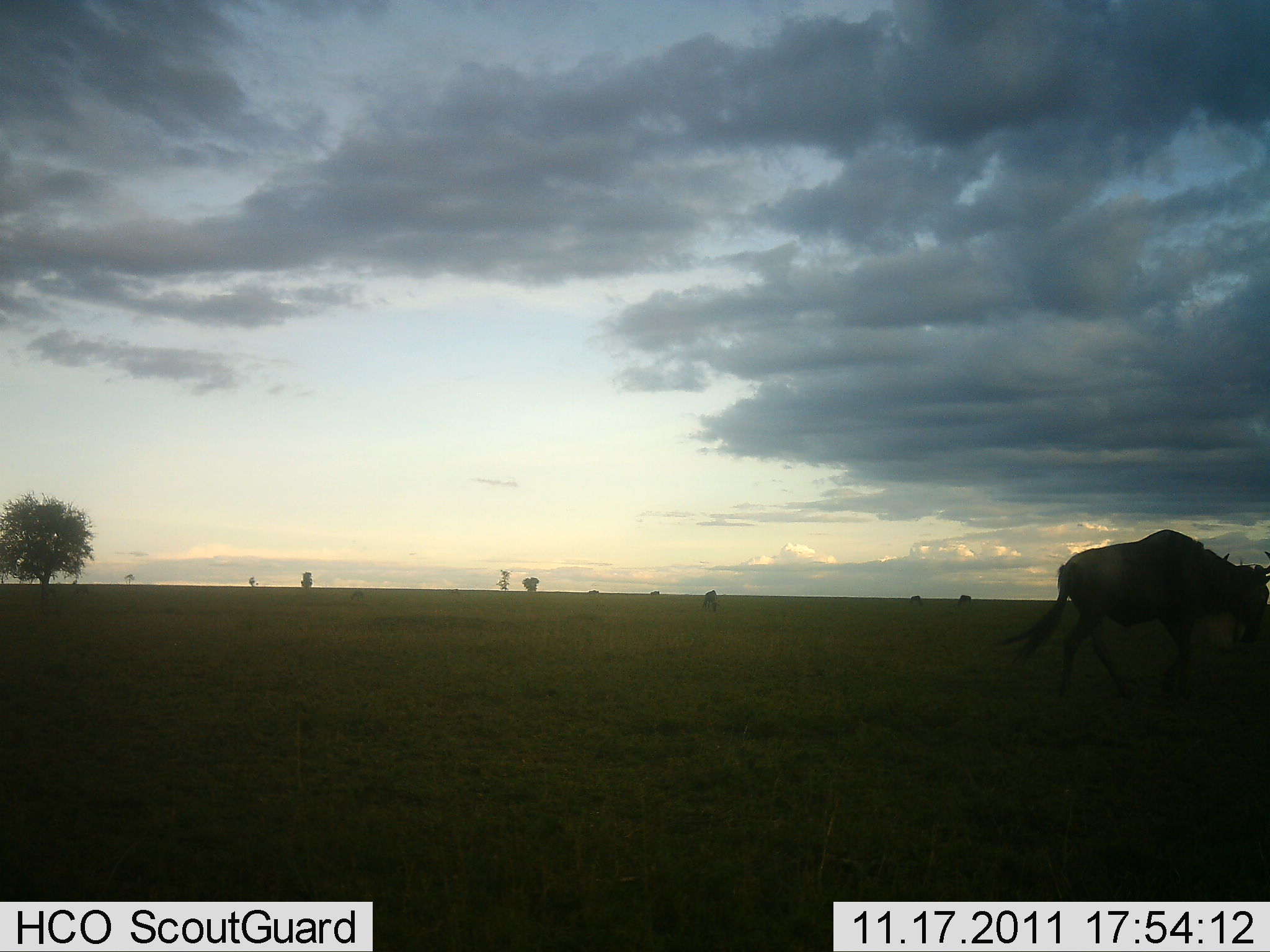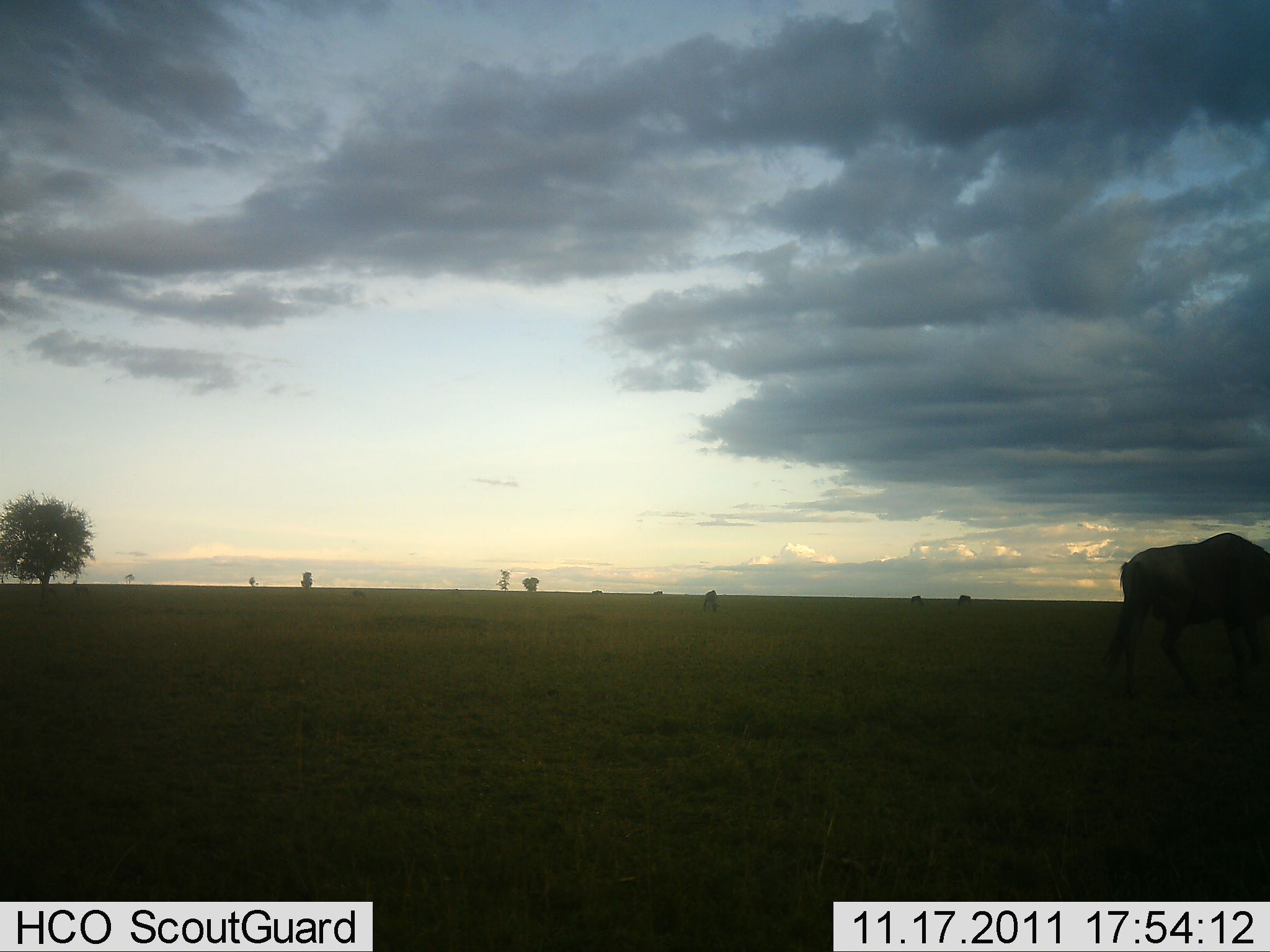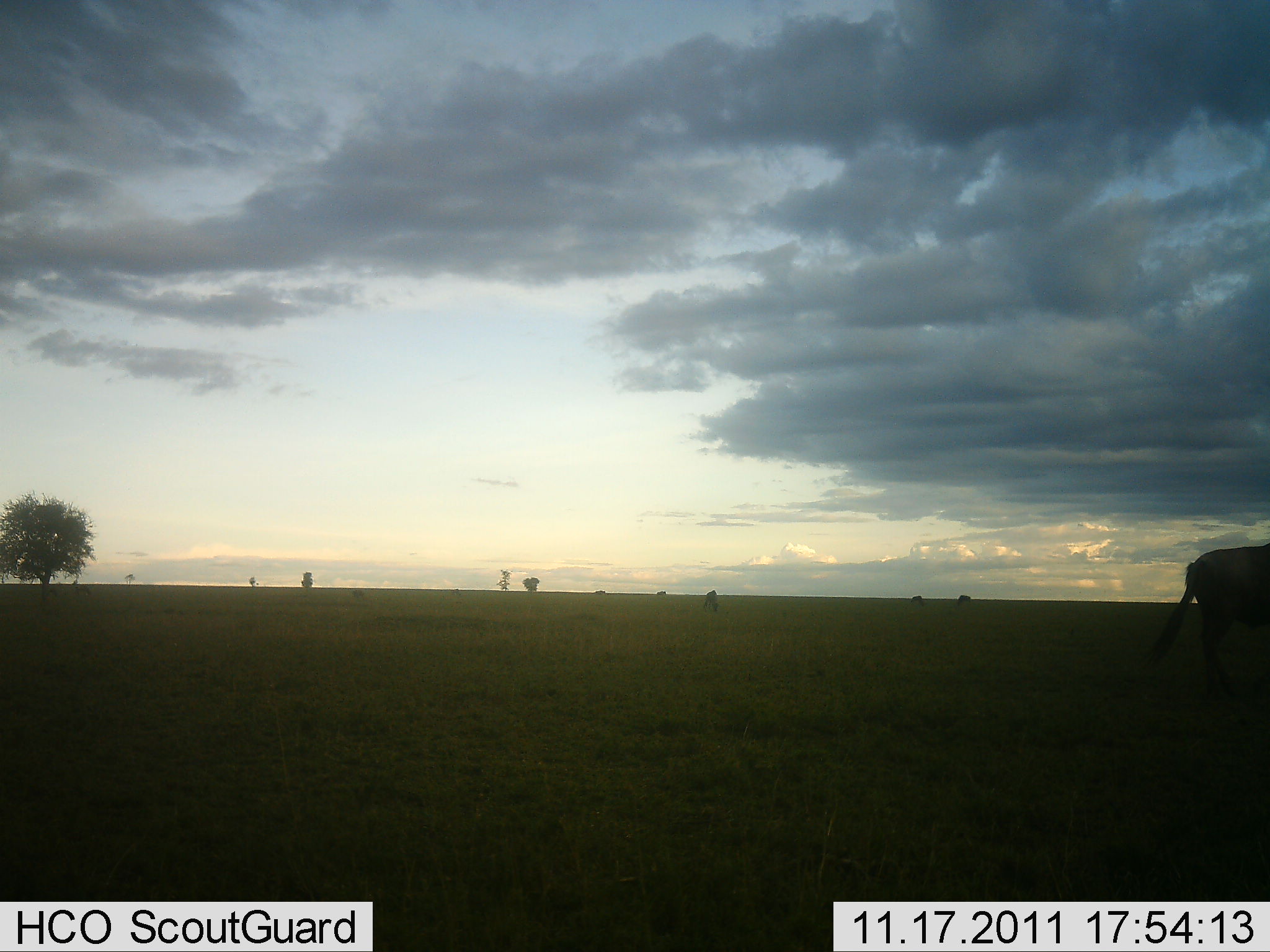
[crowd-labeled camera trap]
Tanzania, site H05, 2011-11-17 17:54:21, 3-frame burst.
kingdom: Animalia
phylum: Chordata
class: Mammalia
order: Artiodactyla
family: Bovidae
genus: Connochaetes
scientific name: Connochaetes taurinus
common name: blue wildebeest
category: wildebeest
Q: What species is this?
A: Wildebeest (blue wildebeest) (Connochaetes taurinus).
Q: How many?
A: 1.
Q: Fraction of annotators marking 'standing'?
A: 8%.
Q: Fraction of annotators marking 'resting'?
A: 0%.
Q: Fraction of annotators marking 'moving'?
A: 100%.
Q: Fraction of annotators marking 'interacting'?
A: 0%.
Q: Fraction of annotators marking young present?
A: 0%.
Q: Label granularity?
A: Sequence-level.